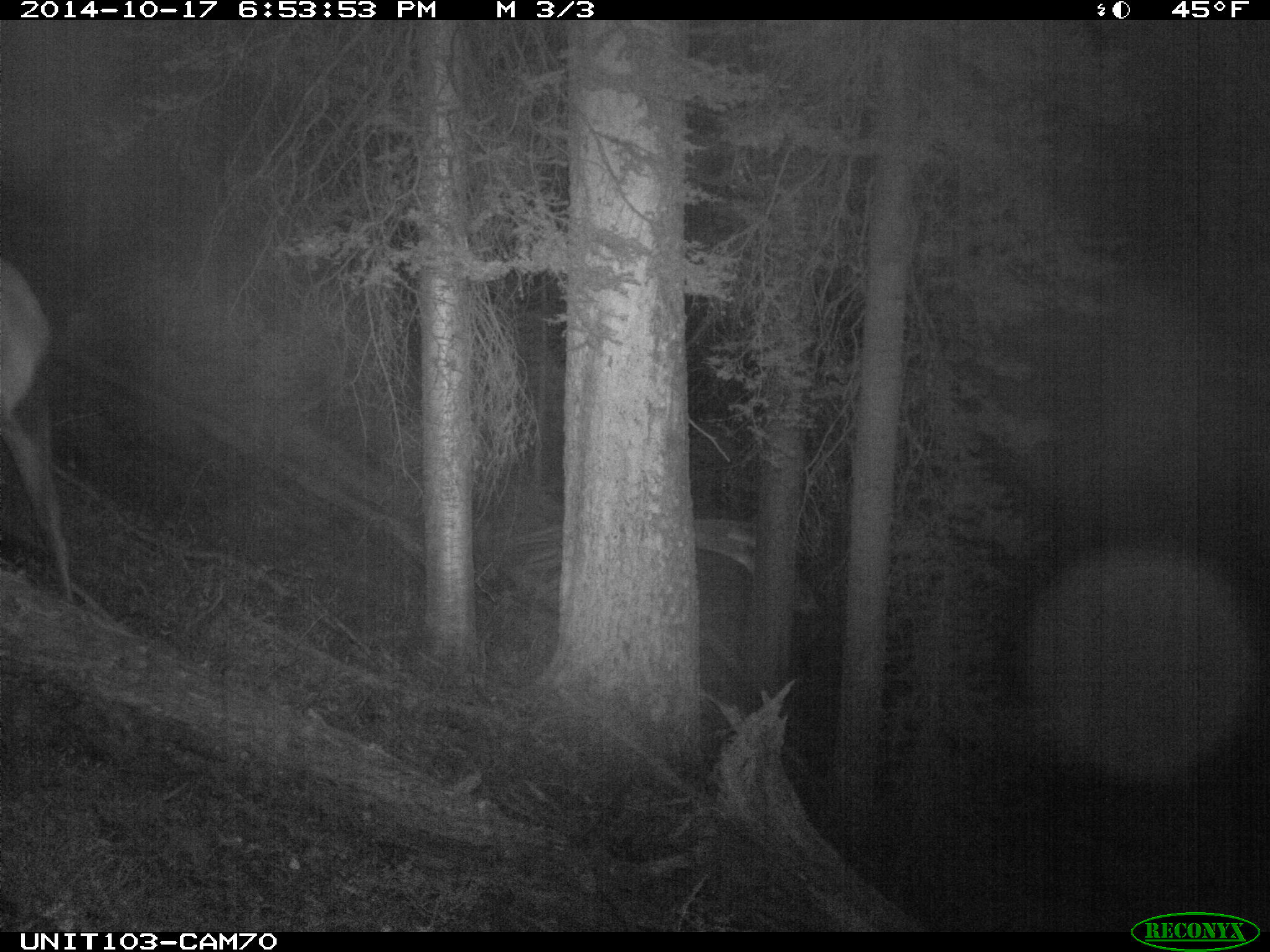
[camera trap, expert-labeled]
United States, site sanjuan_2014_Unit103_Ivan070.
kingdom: Animalia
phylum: Chordata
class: Mammalia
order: Artiodactyla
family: Cervidae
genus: Cervus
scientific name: Cervus elaphus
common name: red deer